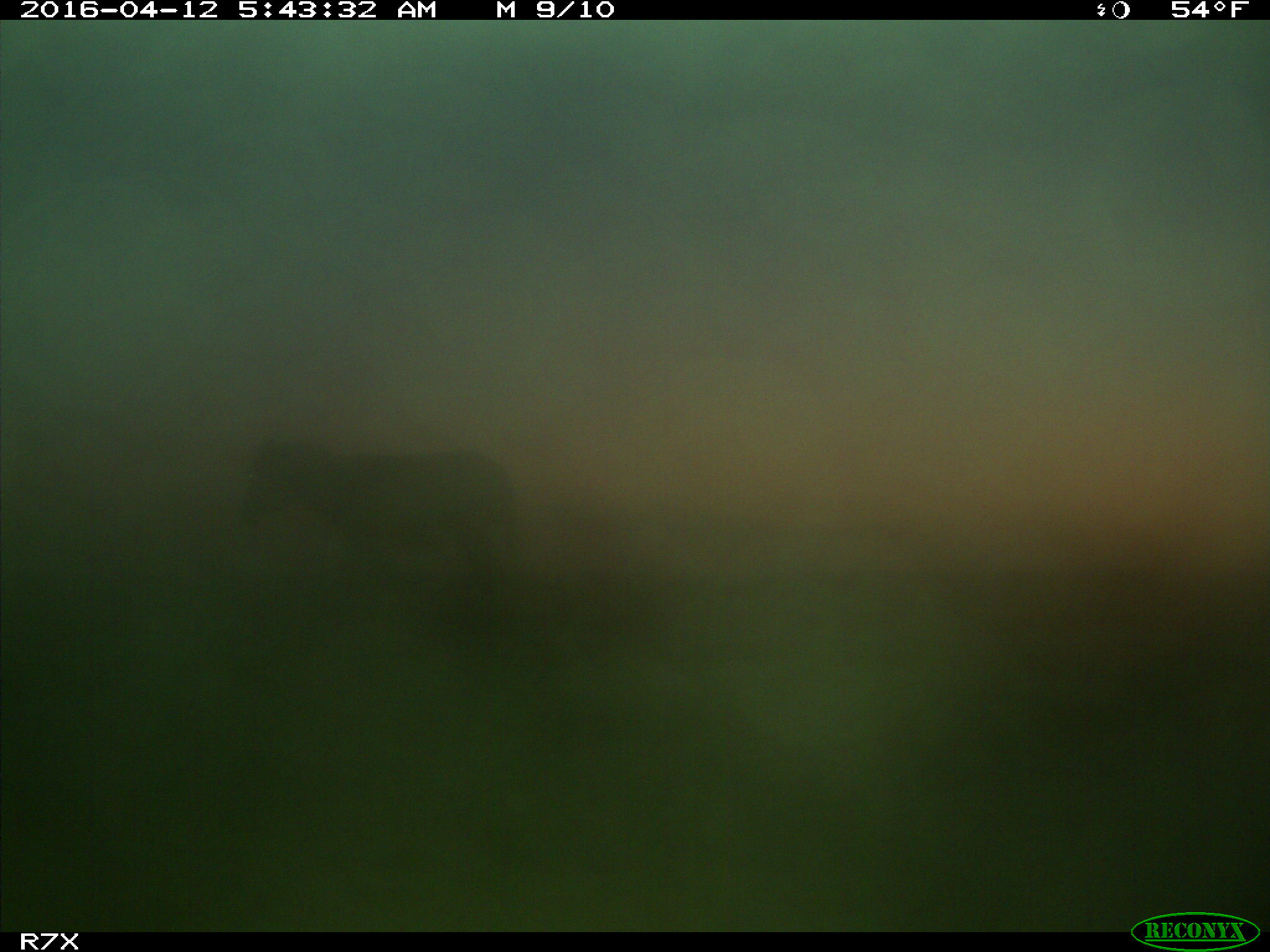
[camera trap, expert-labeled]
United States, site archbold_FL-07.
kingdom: Animalia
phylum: Chordata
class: Mammalia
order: Artiodactyla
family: Bovidae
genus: Bos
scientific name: Bos taurus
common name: domestic cow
Bos taurus (domestic cow).